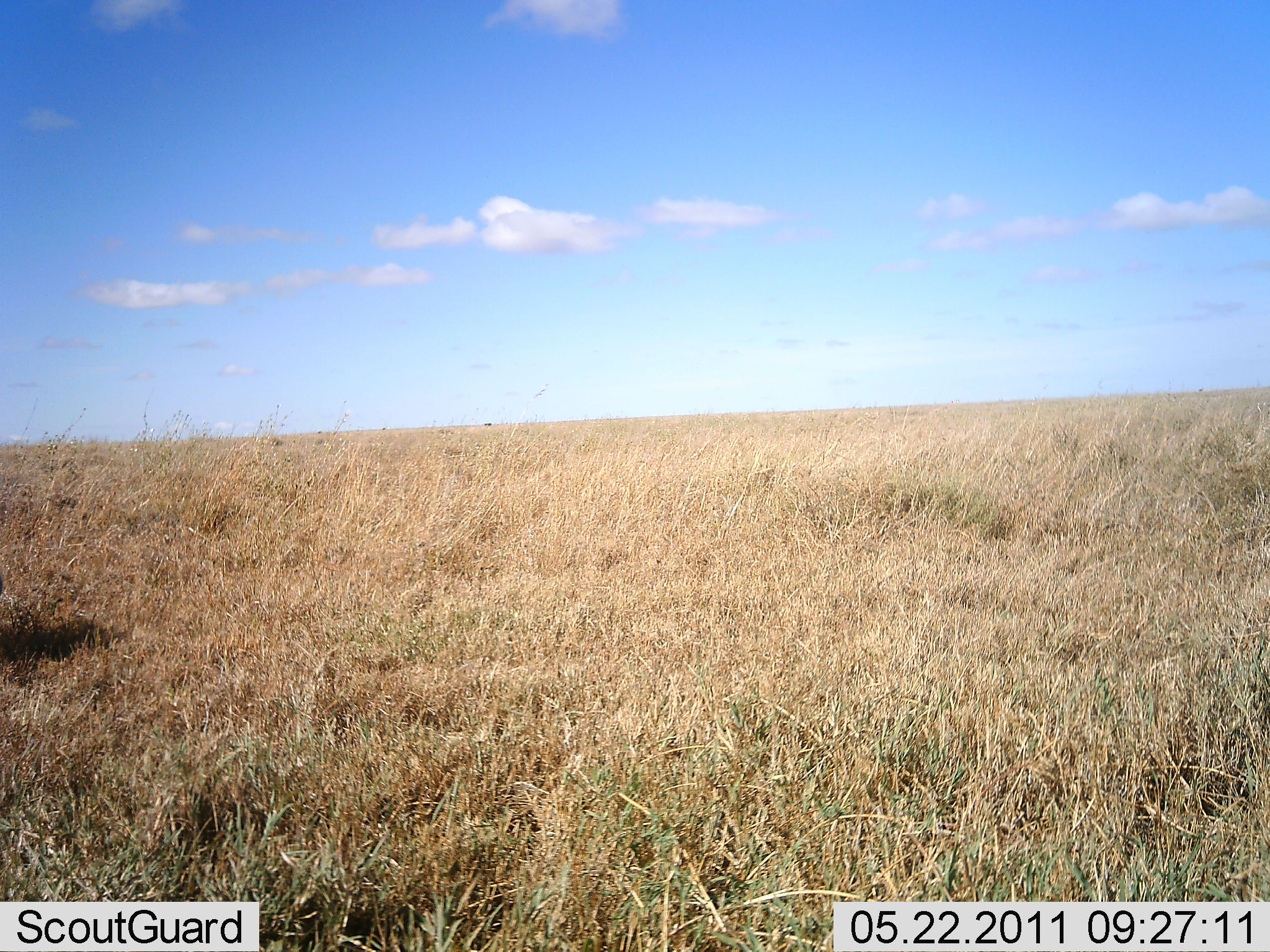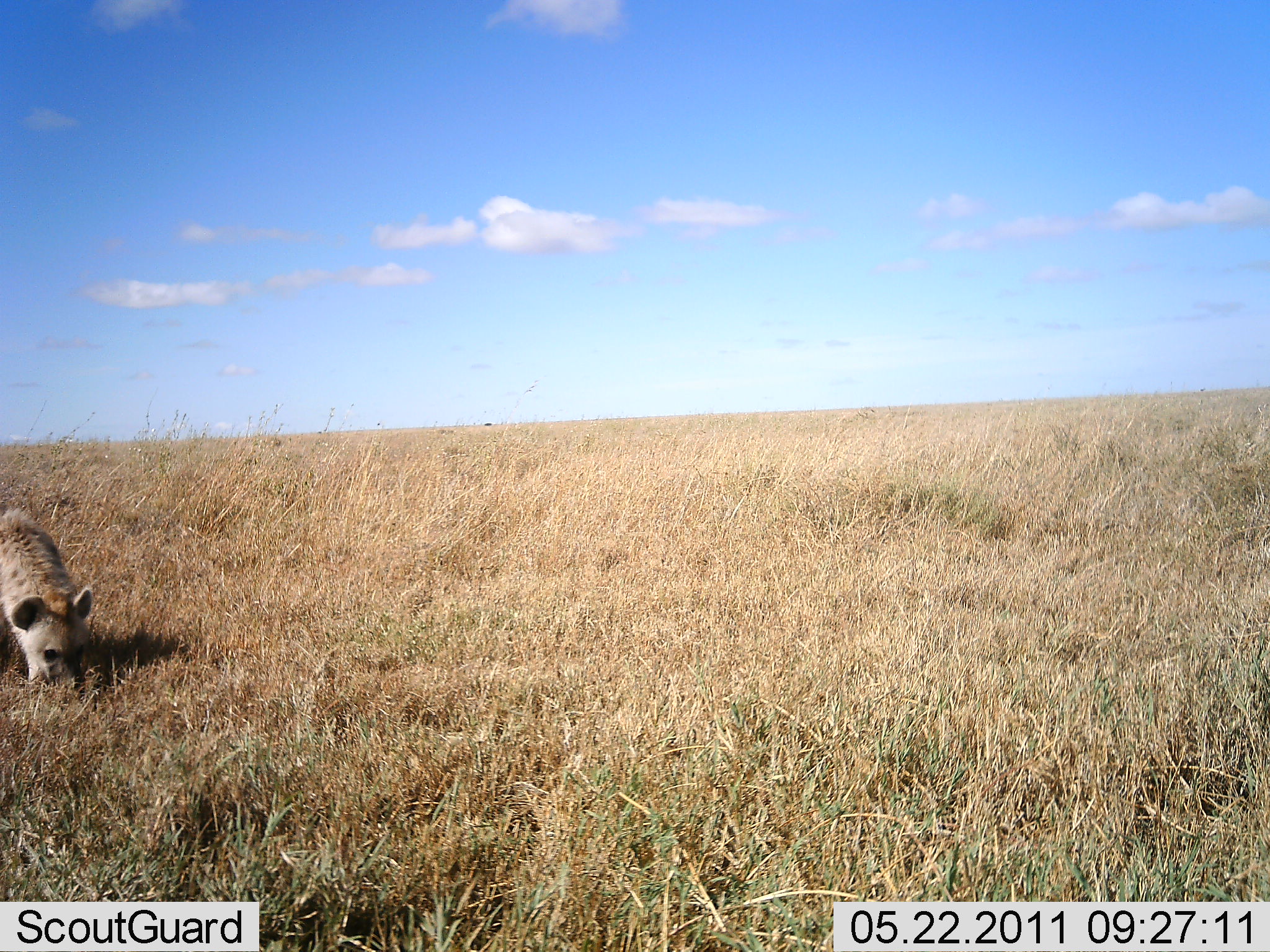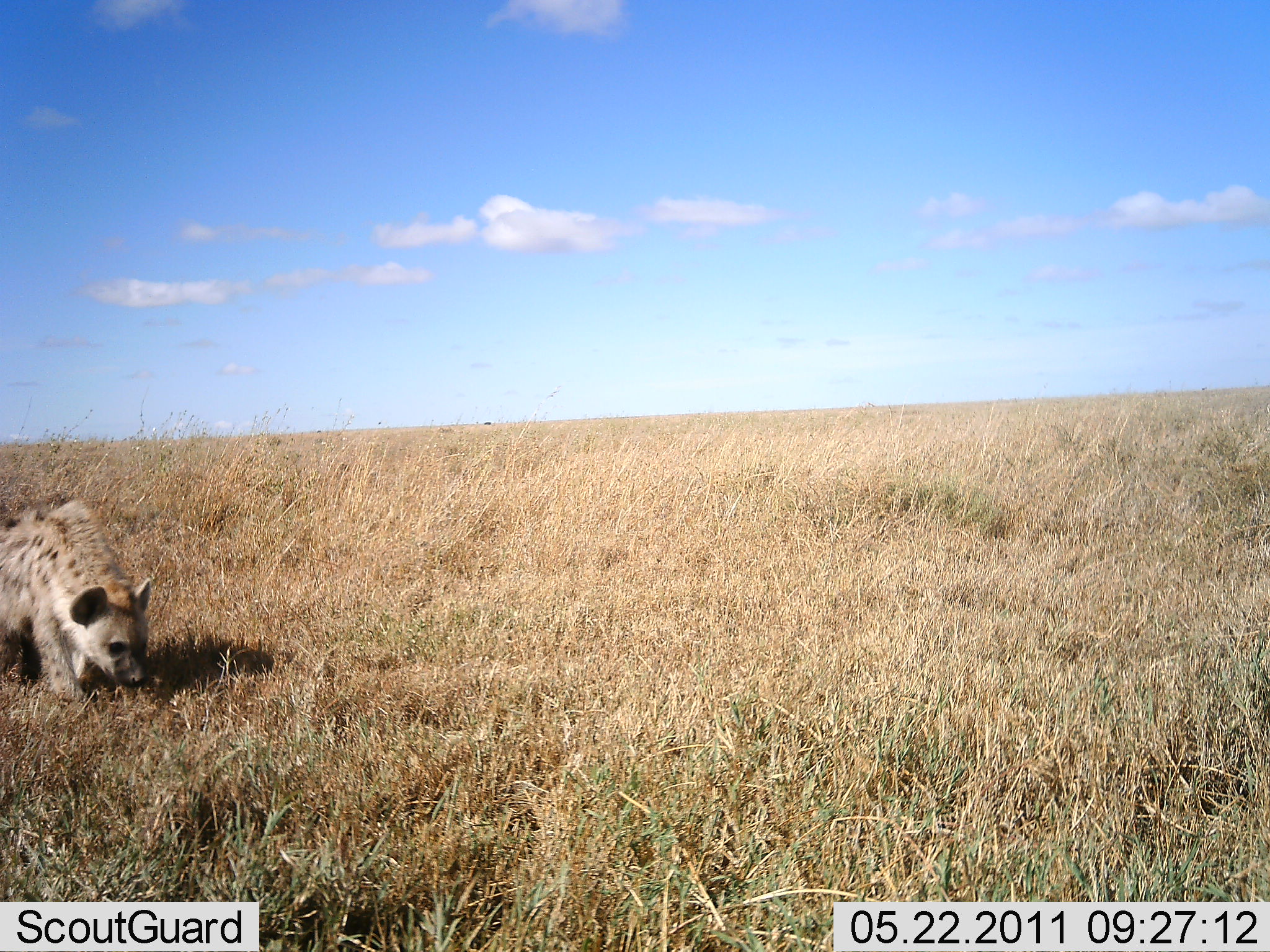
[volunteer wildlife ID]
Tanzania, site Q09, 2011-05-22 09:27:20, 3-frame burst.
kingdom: Animalia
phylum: Chordata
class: Mammalia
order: Carnivora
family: Hyaenidae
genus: Crocuta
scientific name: Crocuta crocuta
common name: spotted hyena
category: hyenaspotted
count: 1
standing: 15%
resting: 0%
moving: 85%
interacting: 8%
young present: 0%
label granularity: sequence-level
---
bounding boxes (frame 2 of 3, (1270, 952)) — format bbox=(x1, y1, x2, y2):
animal: bbox=(0, 499, 100, 690)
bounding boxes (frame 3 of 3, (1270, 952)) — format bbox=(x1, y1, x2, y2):
animal: bbox=(0, 492, 158, 715)